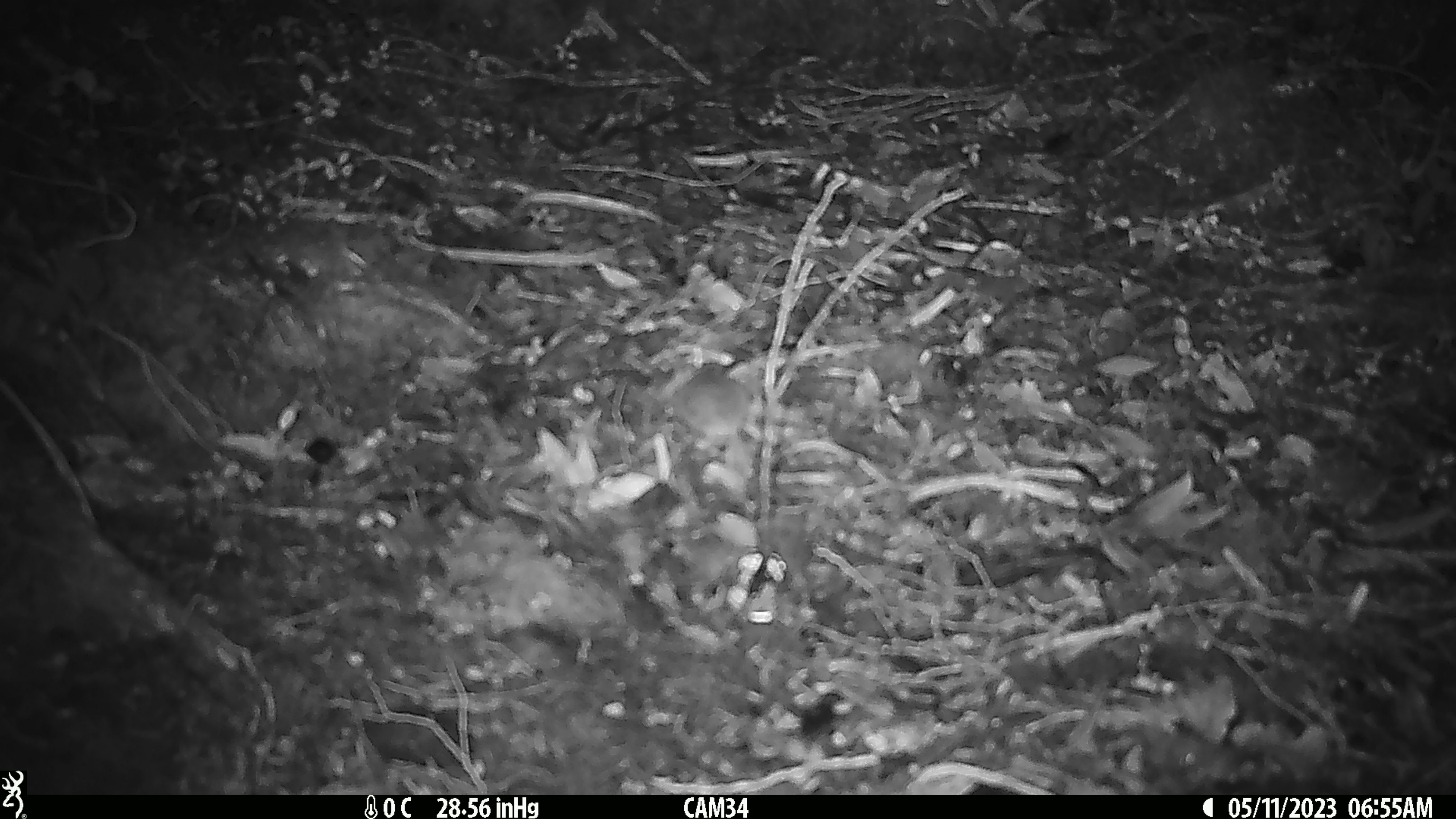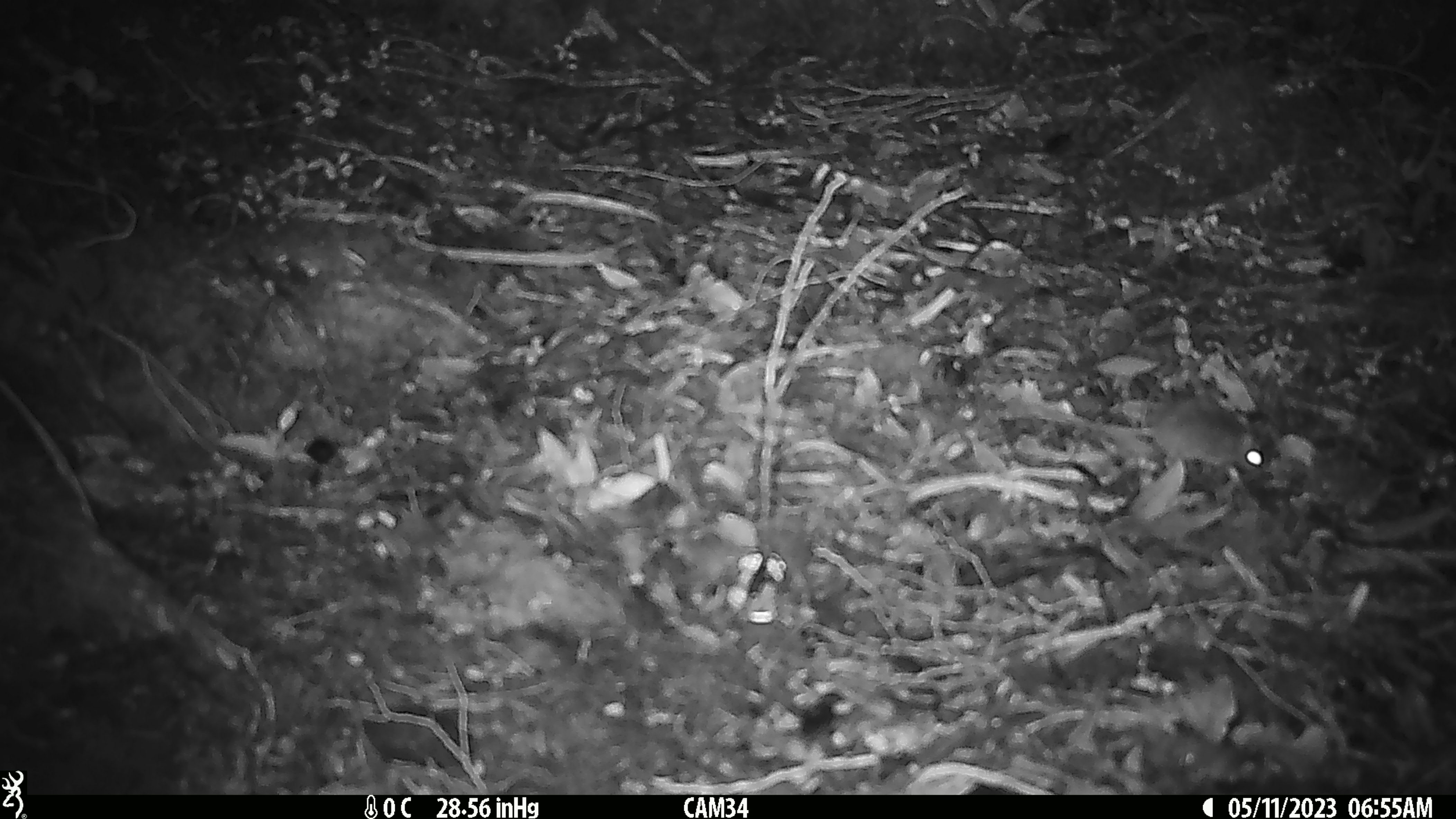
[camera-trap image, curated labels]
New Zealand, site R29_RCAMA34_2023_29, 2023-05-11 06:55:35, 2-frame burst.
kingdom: Animalia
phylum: Chordata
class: Mammalia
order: Rodentia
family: Muridae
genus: Mus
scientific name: Mus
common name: mouse